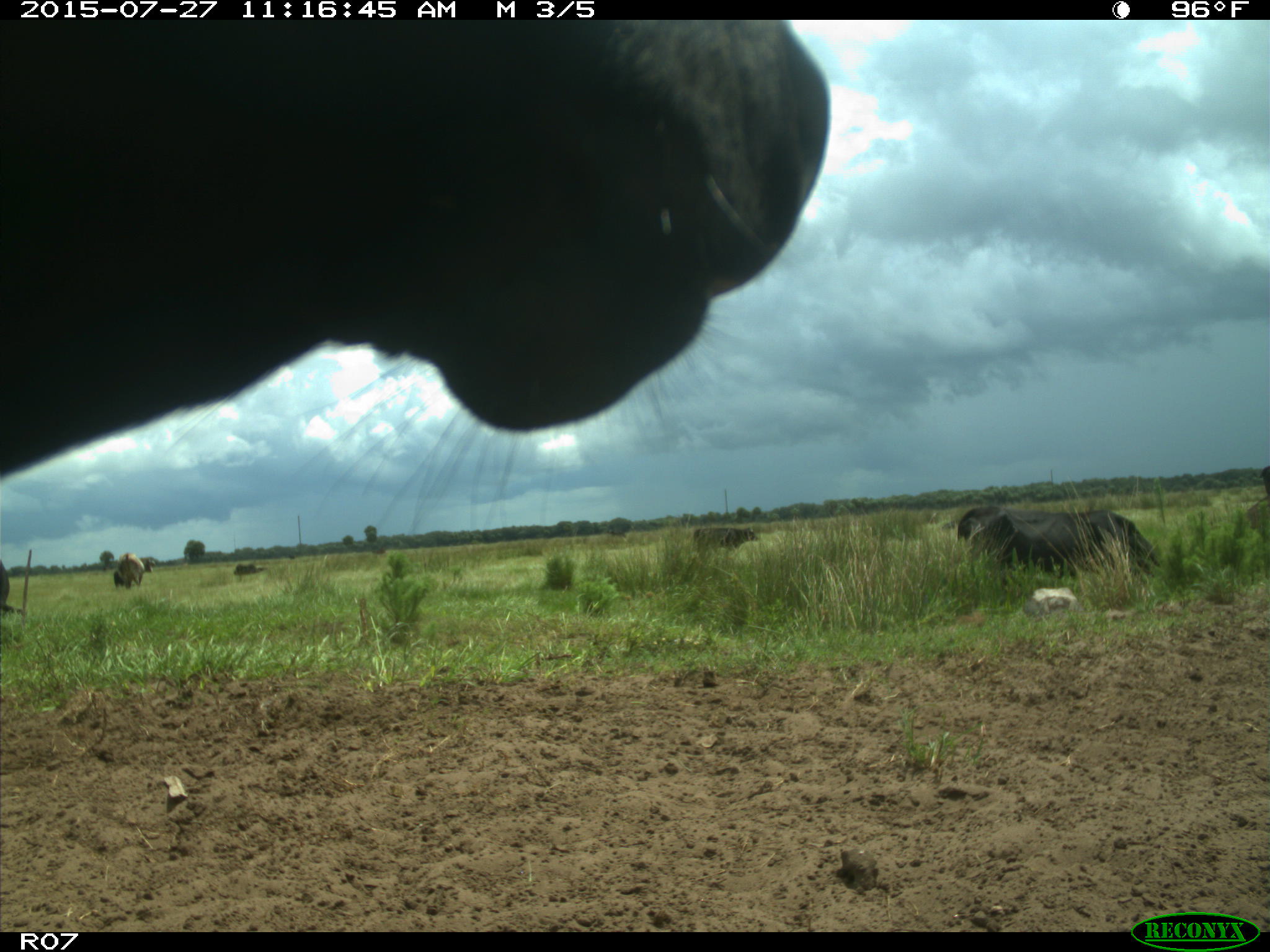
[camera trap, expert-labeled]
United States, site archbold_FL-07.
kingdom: Animalia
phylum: Chordata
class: Mammalia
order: Artiodactyla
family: Bovidae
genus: Bos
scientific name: Bos taurus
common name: domestic cow